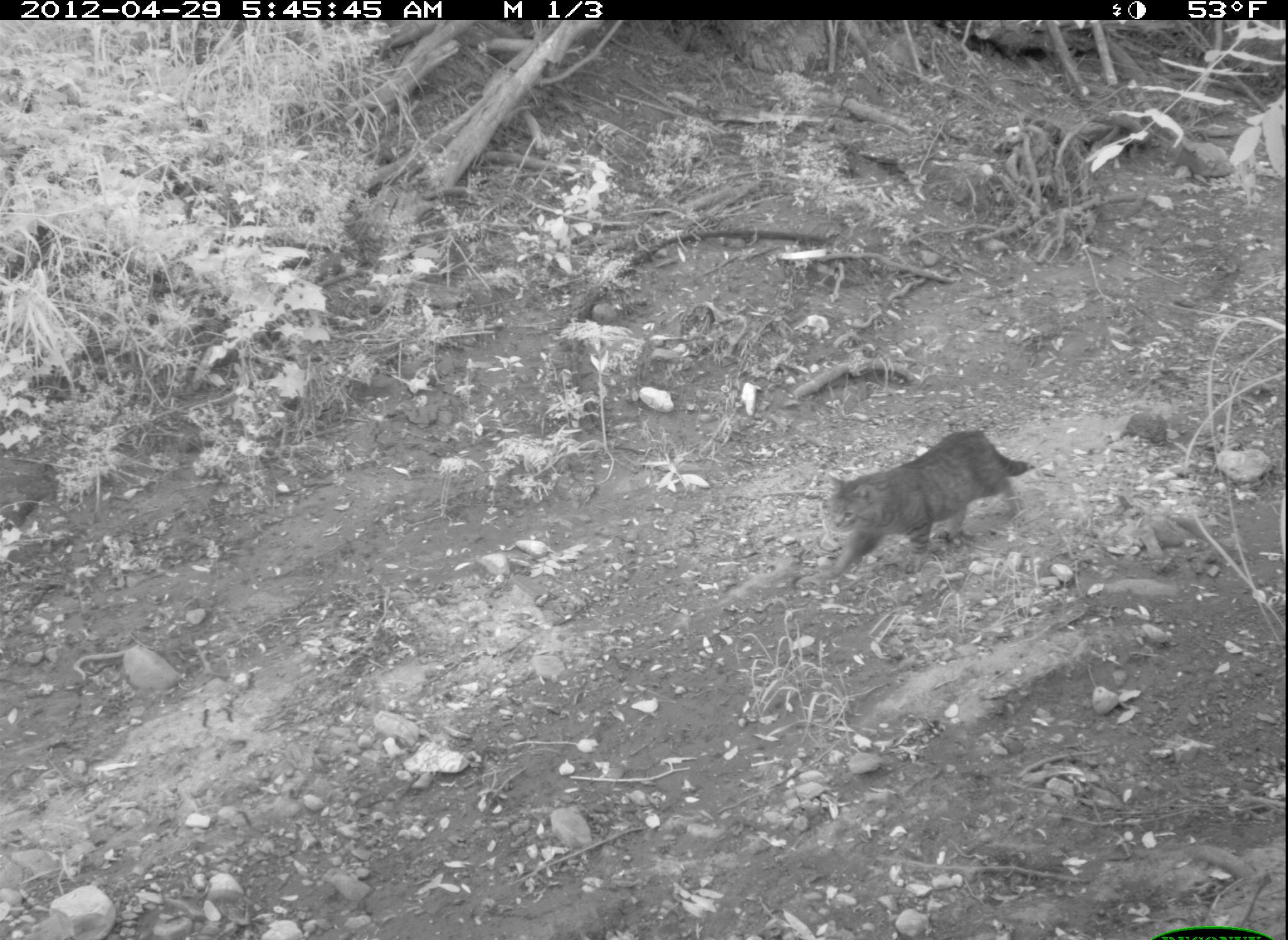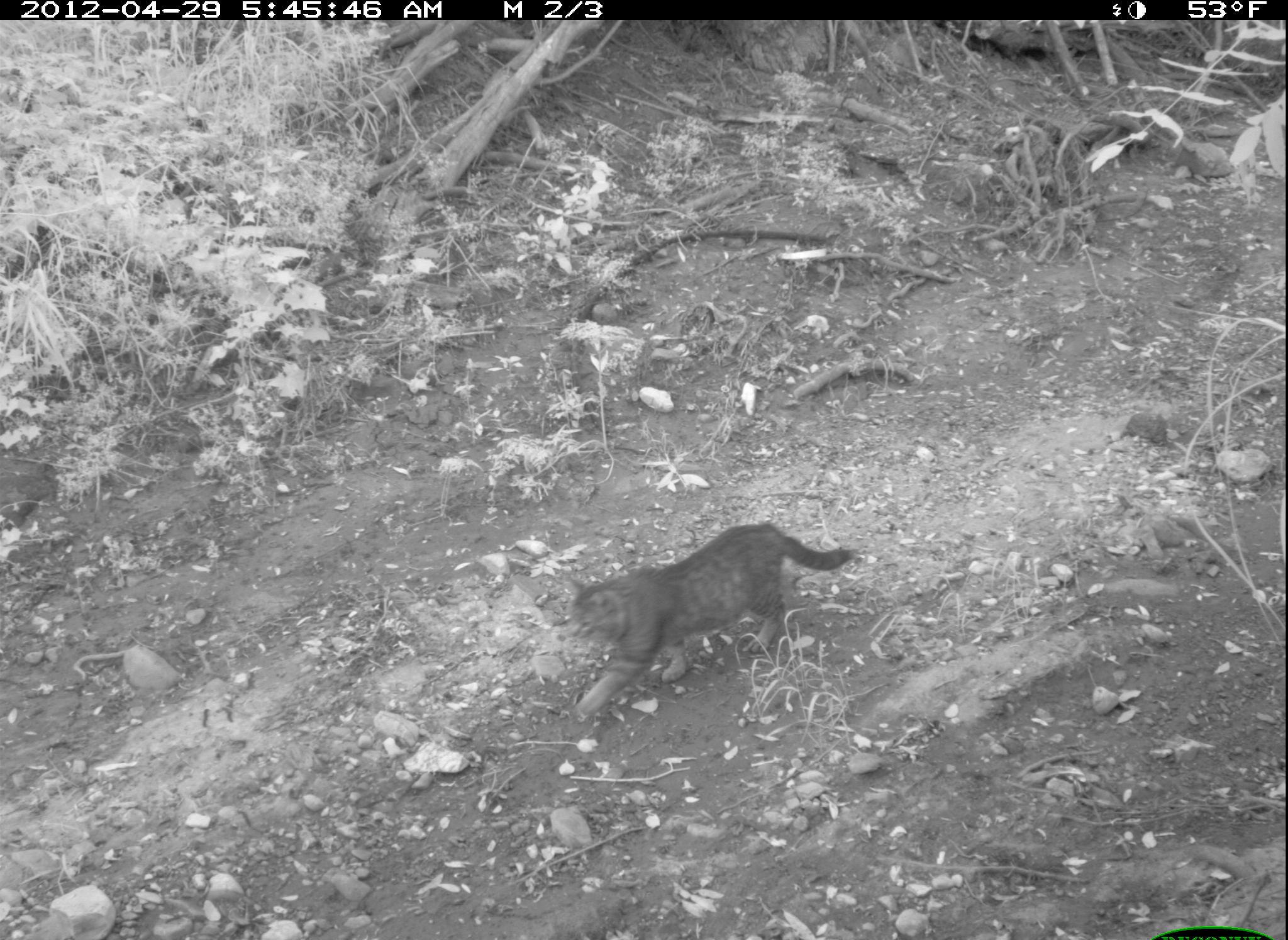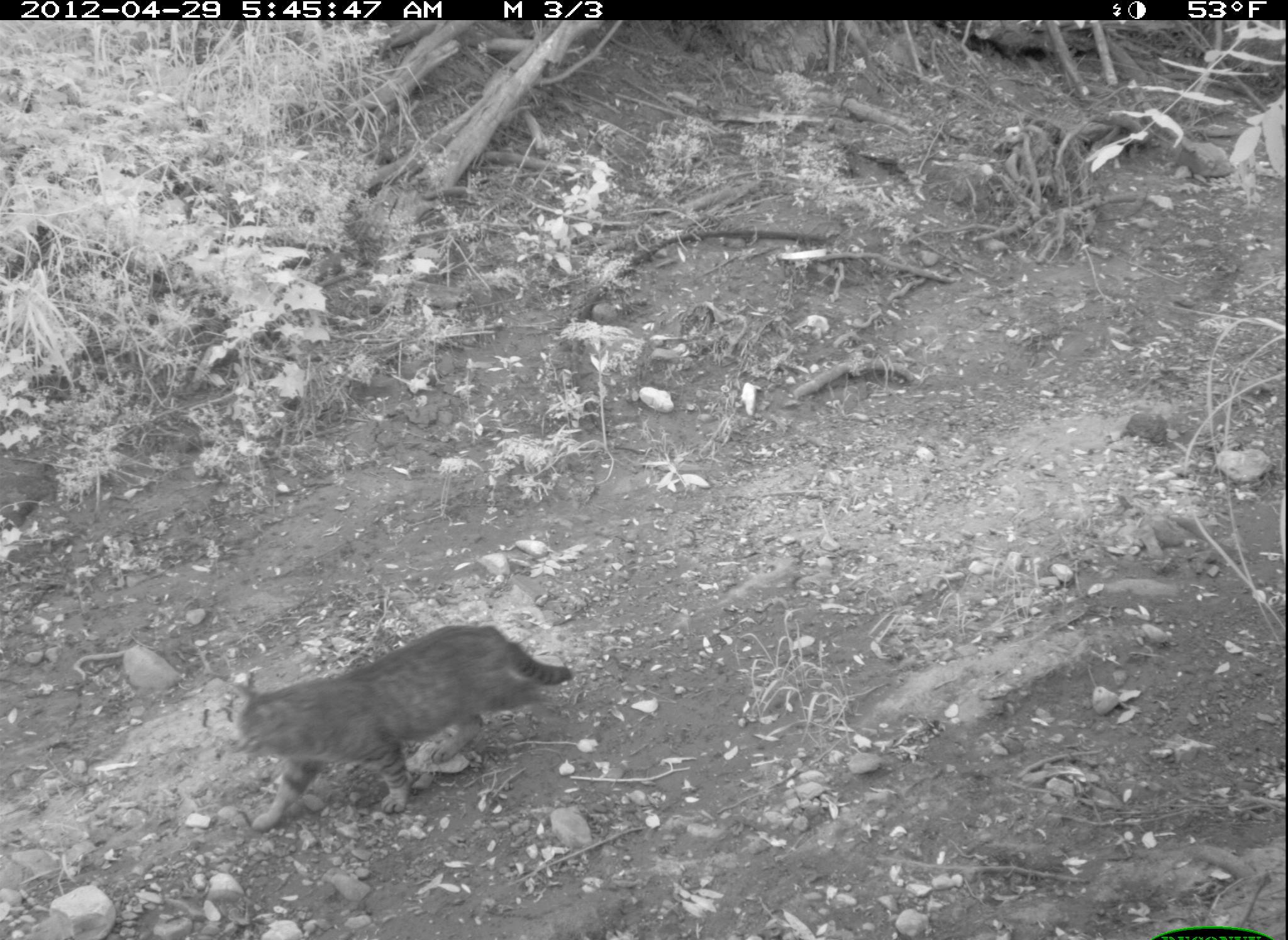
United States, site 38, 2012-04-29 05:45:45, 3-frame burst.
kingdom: Animalia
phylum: Chordata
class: Mammalia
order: Carnivora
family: Felidae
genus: Felis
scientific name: Felis catus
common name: cat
Cat (Felis catus).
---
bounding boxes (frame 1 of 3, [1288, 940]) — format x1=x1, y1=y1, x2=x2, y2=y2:
cat: x1=813, y1=419, x2=1043, y2=599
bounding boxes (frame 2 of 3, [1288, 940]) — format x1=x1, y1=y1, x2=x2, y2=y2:
cat: x1=535, y1=514, x2=863, y2=725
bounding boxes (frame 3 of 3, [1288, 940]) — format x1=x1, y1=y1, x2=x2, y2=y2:
cat: x1=214, y1=614, x2=578, y2=828